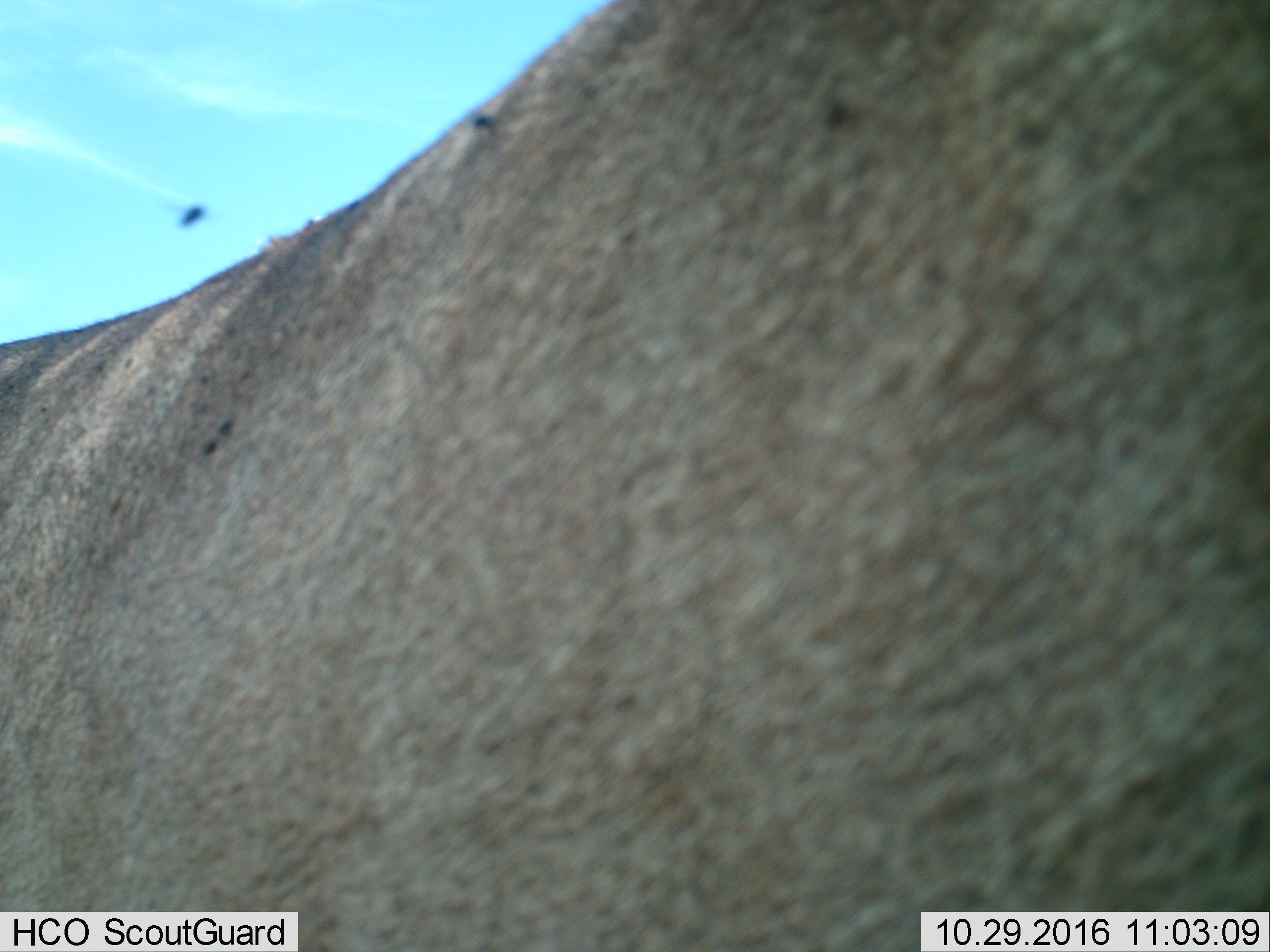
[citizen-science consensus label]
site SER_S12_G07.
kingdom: Animalia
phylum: Chordata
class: Mammalia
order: Artiodactyla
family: Bovidae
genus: Connochaetes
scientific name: Connochaetes taurinus taurinus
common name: blue wildebeest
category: wildebeestblue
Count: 1.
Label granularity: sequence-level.